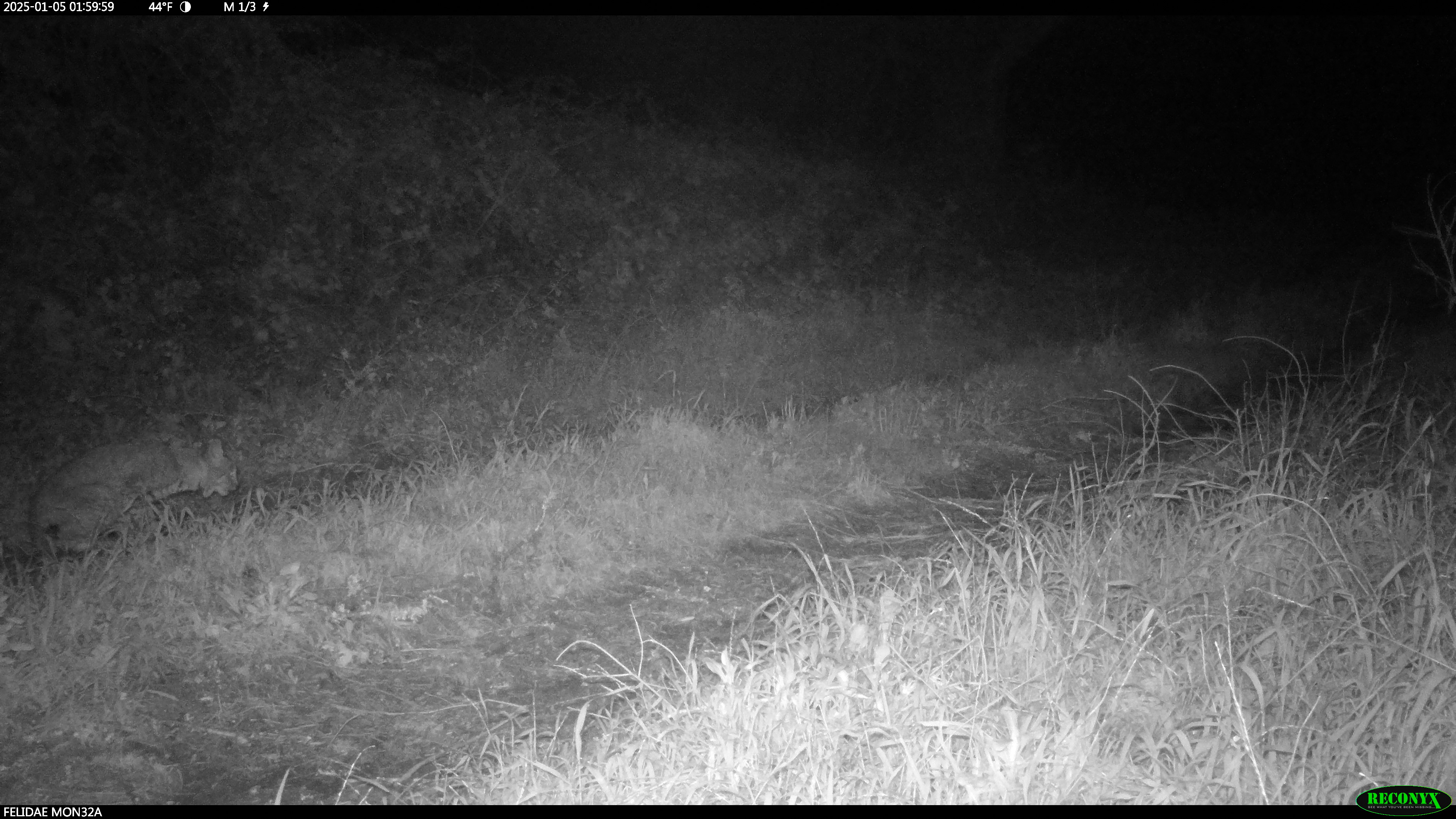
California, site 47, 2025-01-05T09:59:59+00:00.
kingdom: Animalia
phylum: Chordata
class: Mammalia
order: Carnivora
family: Felidae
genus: Lynx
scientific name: Lynx rufus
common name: bobcat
Bobcat (Lynx rufus).